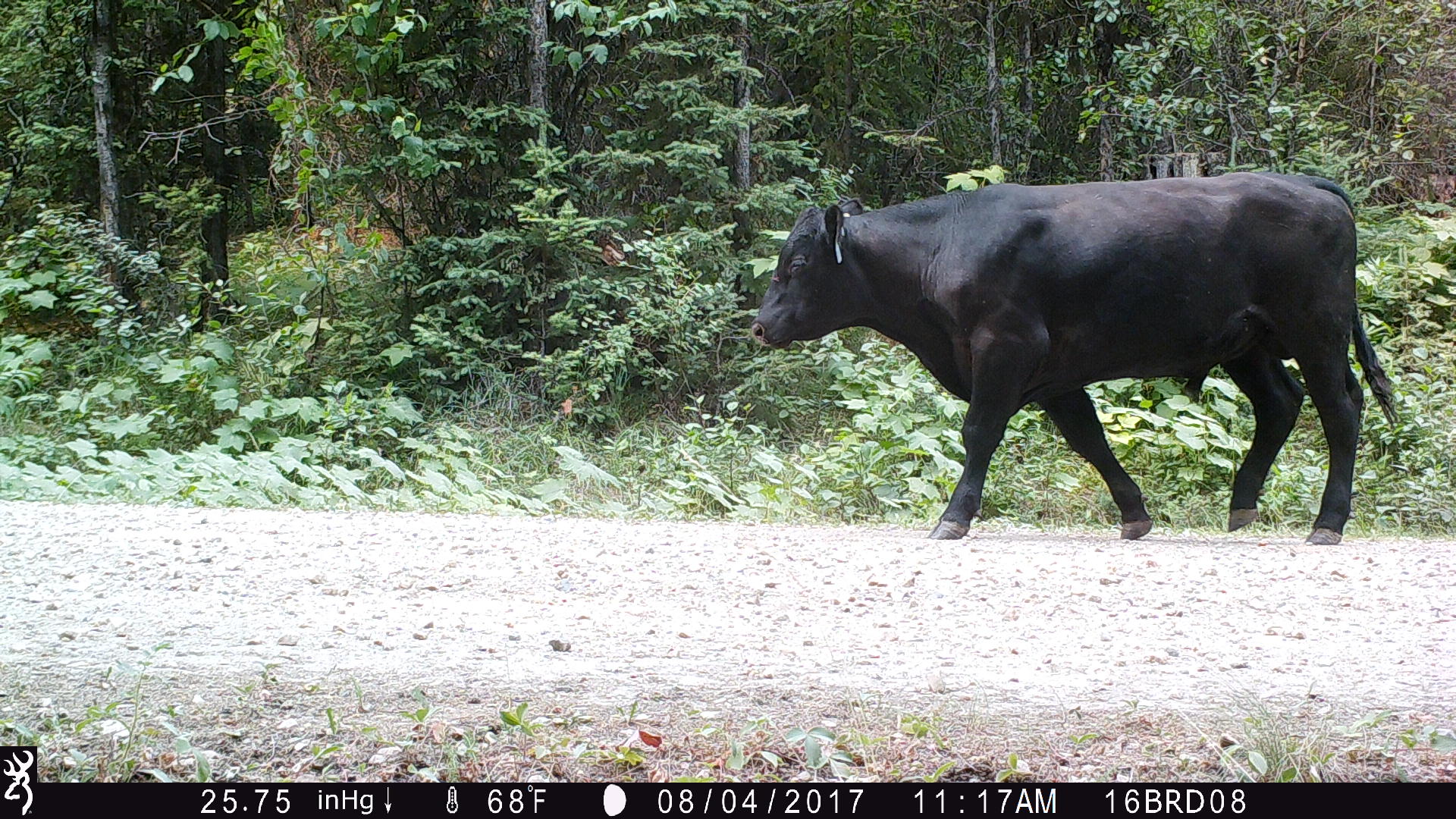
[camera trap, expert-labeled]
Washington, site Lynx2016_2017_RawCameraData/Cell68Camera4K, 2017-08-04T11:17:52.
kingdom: Animalia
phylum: Chordata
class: Mammalia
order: Artiodactyla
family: Bovidae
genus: Bos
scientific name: Bos taurus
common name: domestic cattle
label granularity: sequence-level